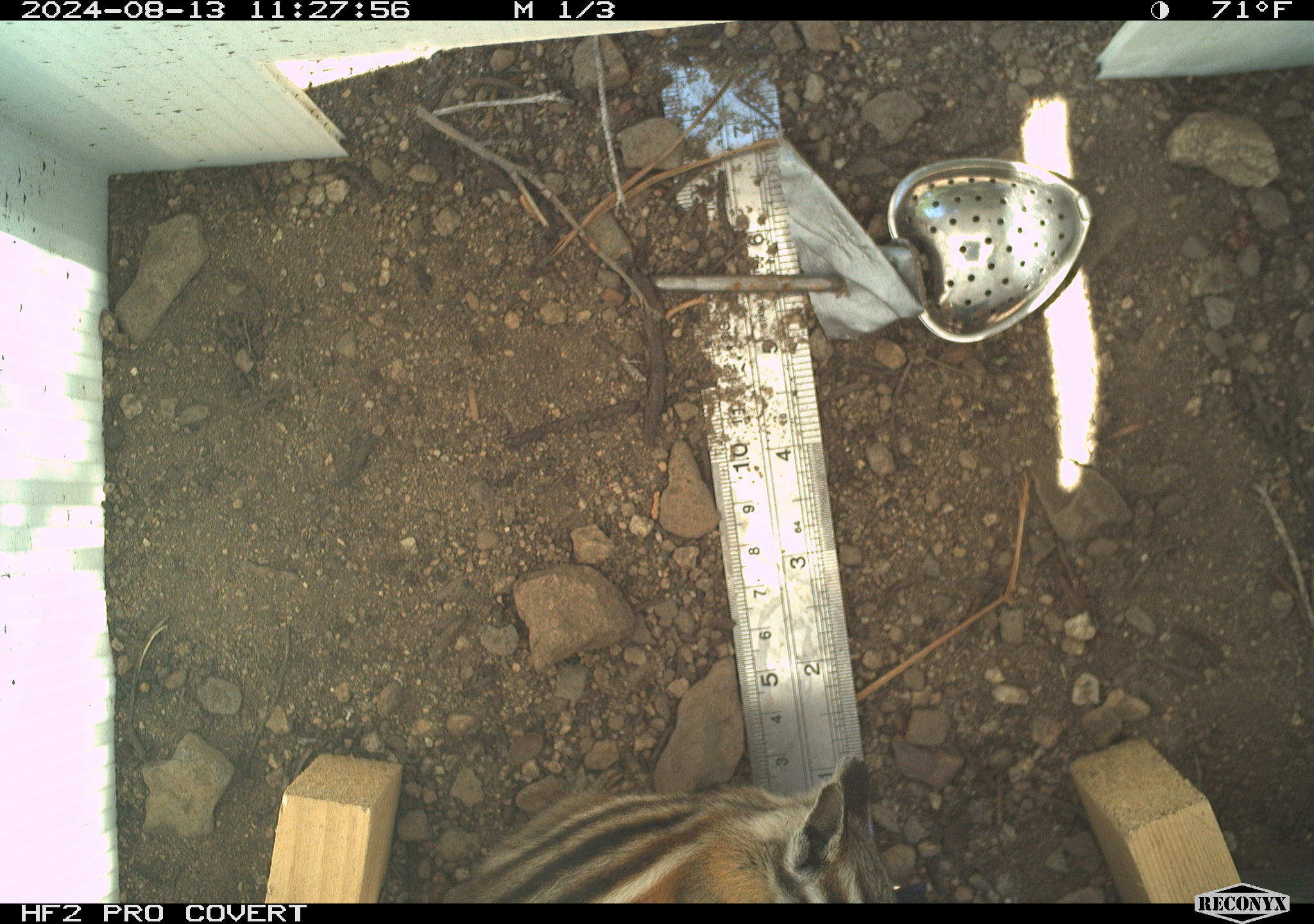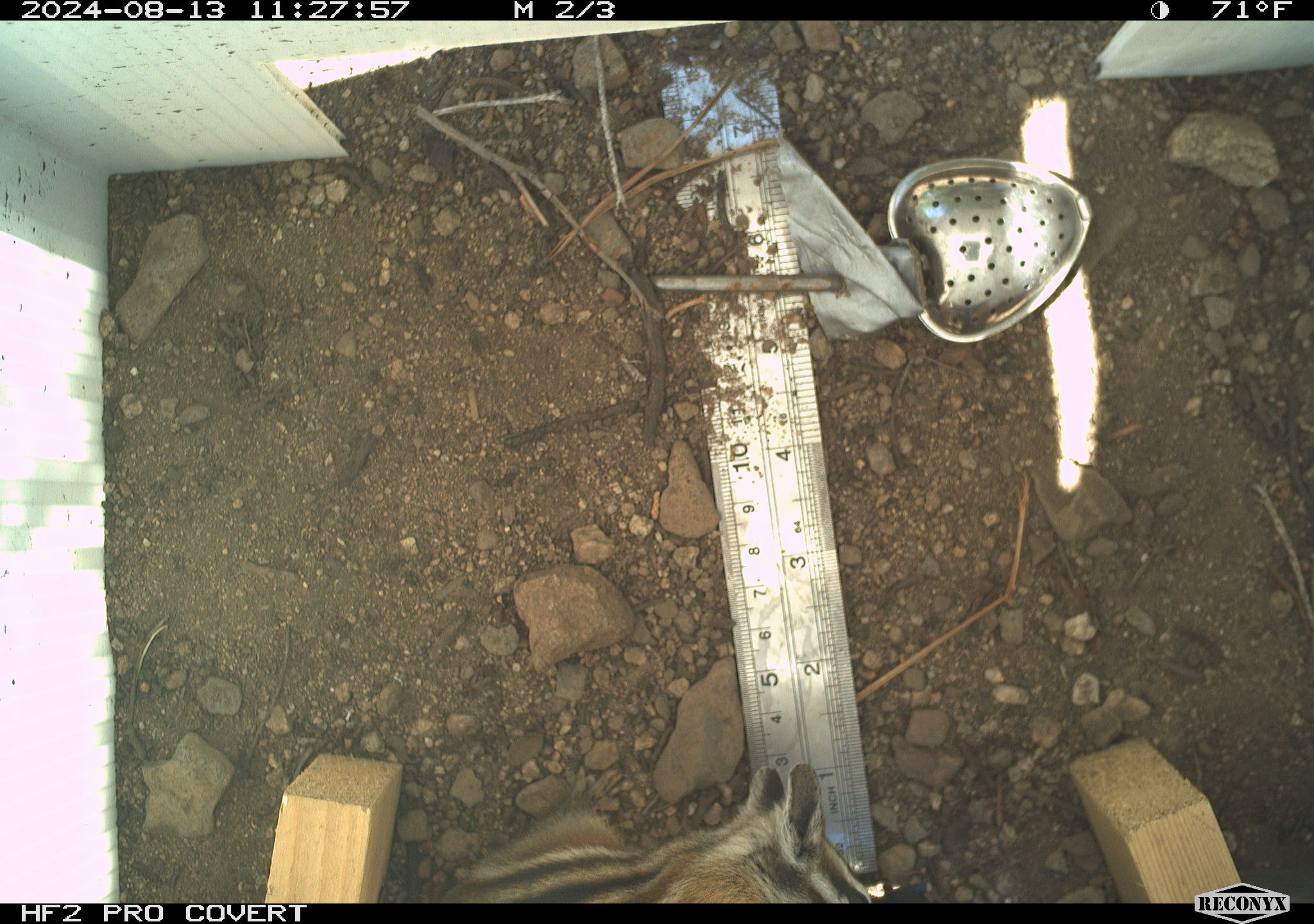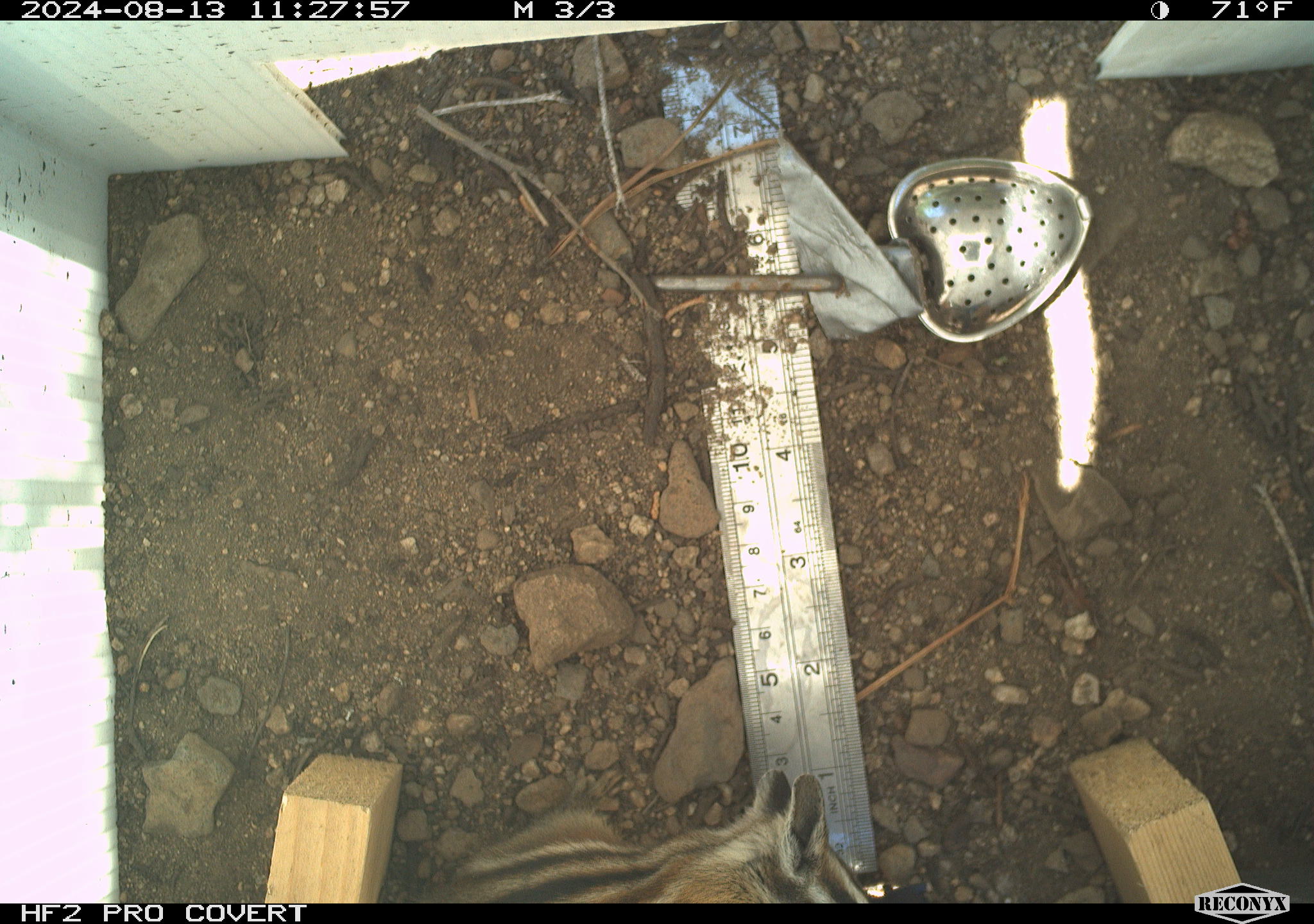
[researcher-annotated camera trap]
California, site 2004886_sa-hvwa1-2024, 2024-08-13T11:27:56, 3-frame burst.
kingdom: Animalia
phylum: Chordata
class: Mammalia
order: Rodentia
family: Sciuridae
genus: Neotamias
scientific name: Neotamias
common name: western chipmunks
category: neotamias species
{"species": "neotamias species (western chipmunks) (Neotamias)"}